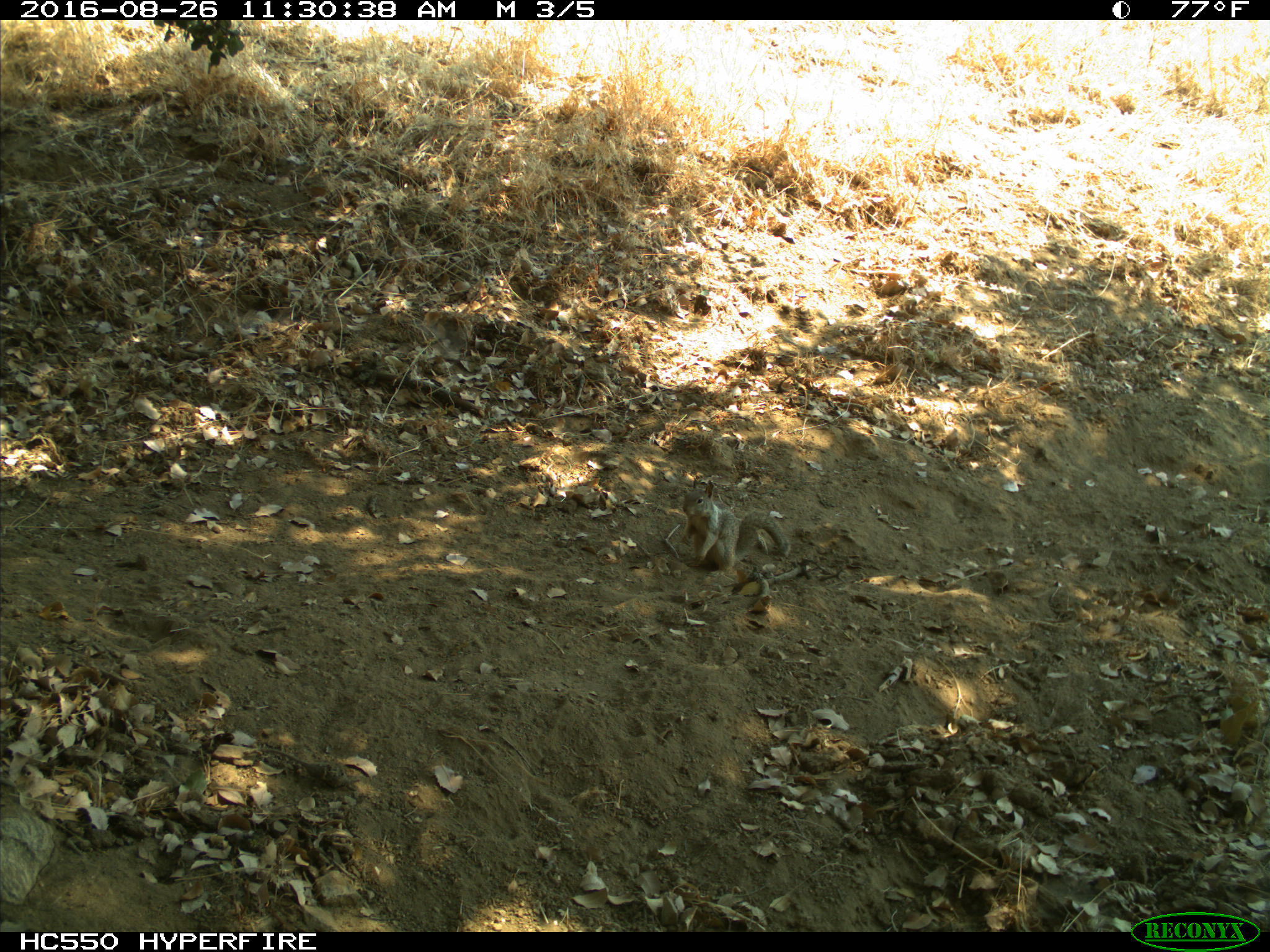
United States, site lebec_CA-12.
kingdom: Animalia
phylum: Chordata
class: Mammalia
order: Rodentia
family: Sciuridae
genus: Otospermophilus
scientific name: Otospermophilus beecheyi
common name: california ground squirrel